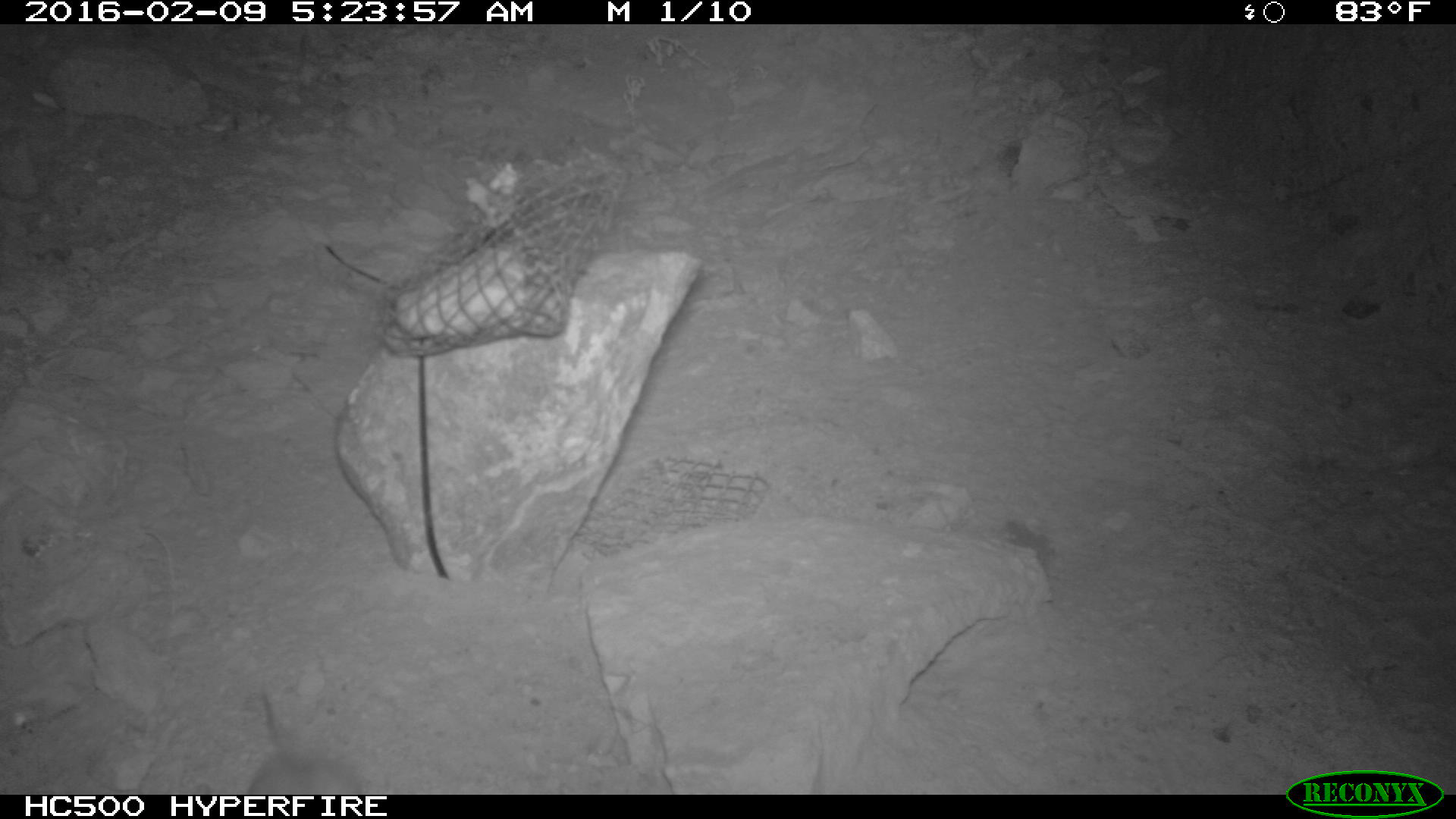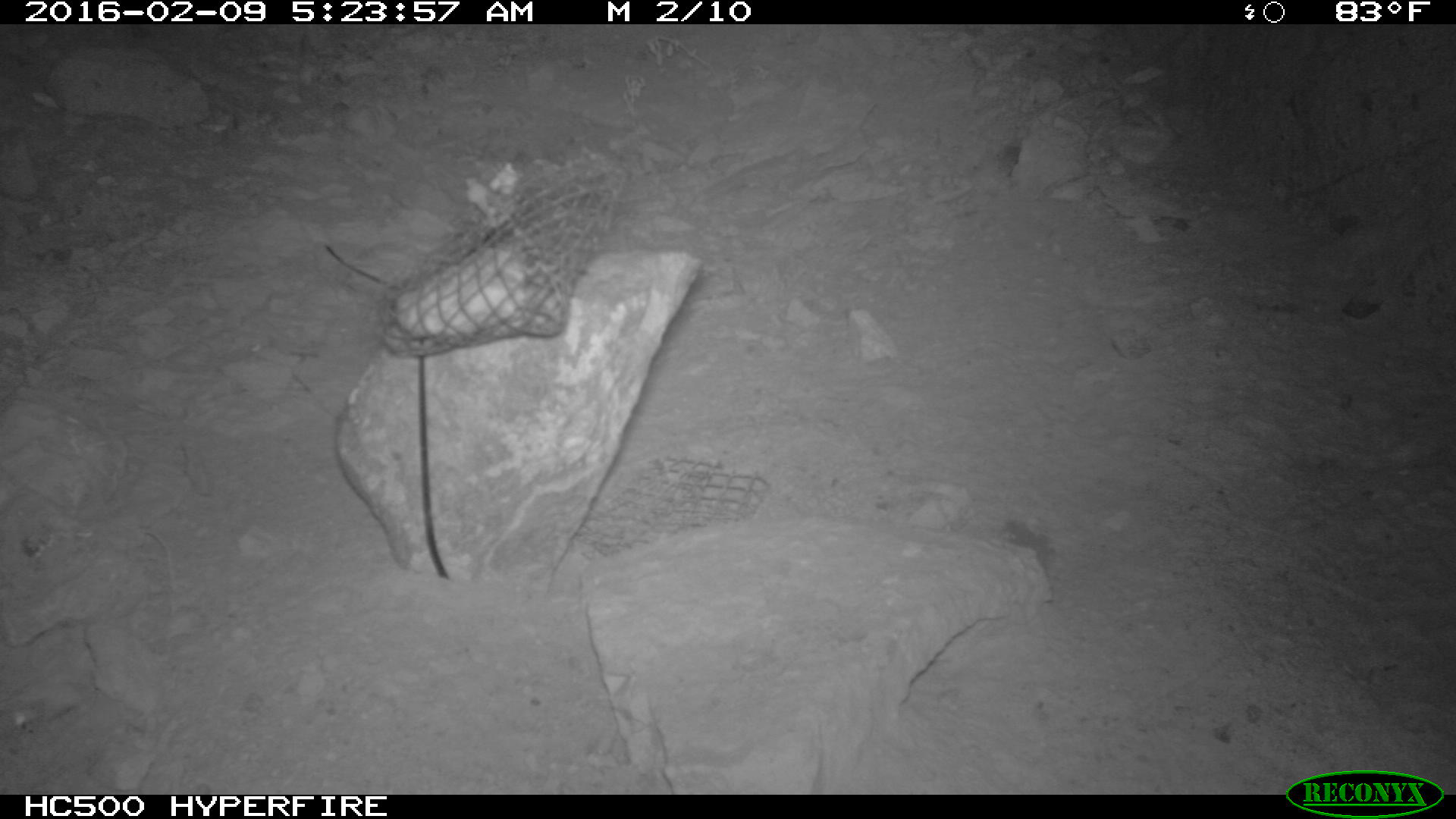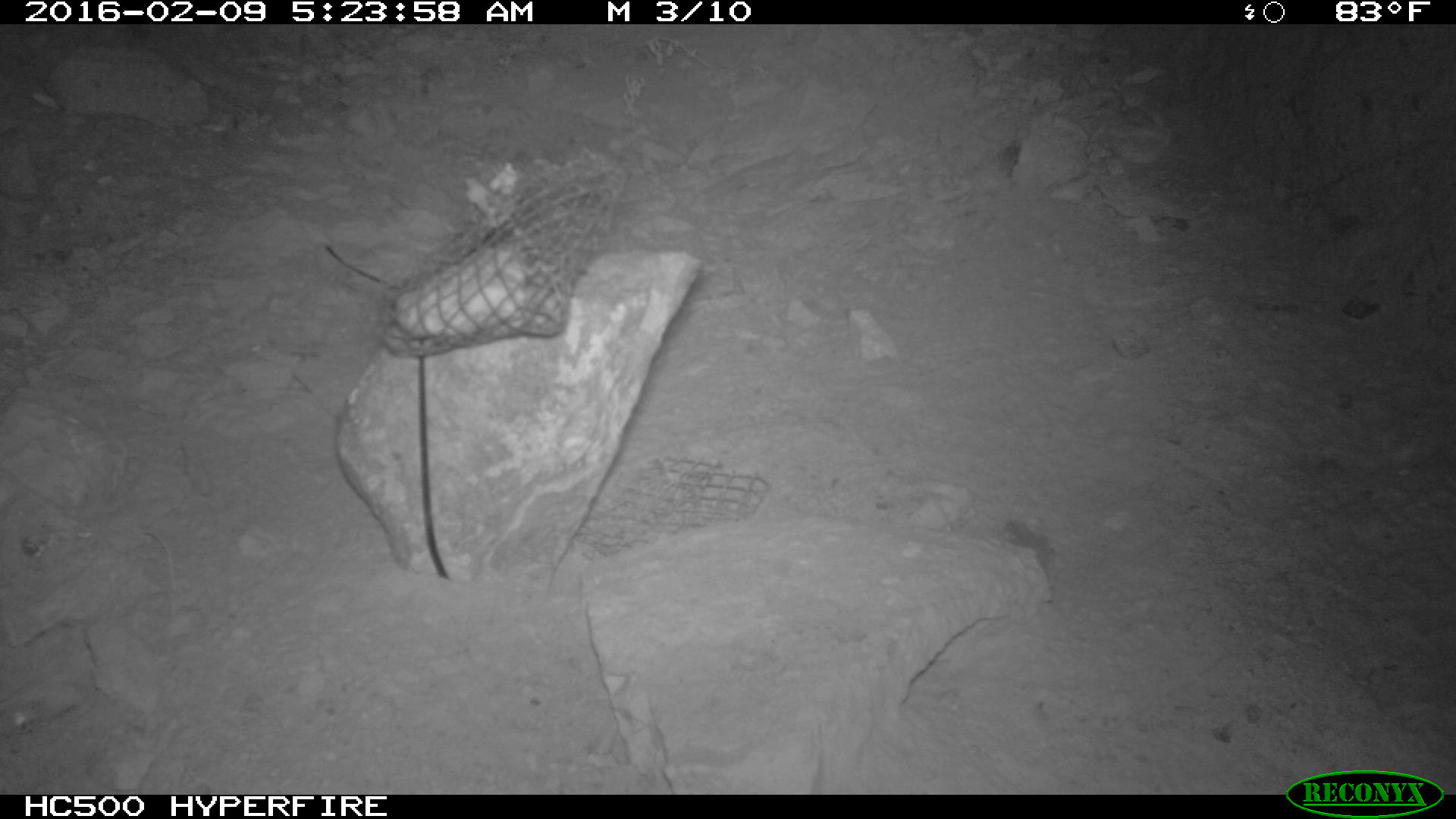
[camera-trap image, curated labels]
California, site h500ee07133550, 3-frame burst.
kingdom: Animalia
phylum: Chordata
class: Mammalia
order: Rodentia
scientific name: Rodentia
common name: rodent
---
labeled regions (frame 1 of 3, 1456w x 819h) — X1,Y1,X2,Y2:
rodent: 246,686,362,794